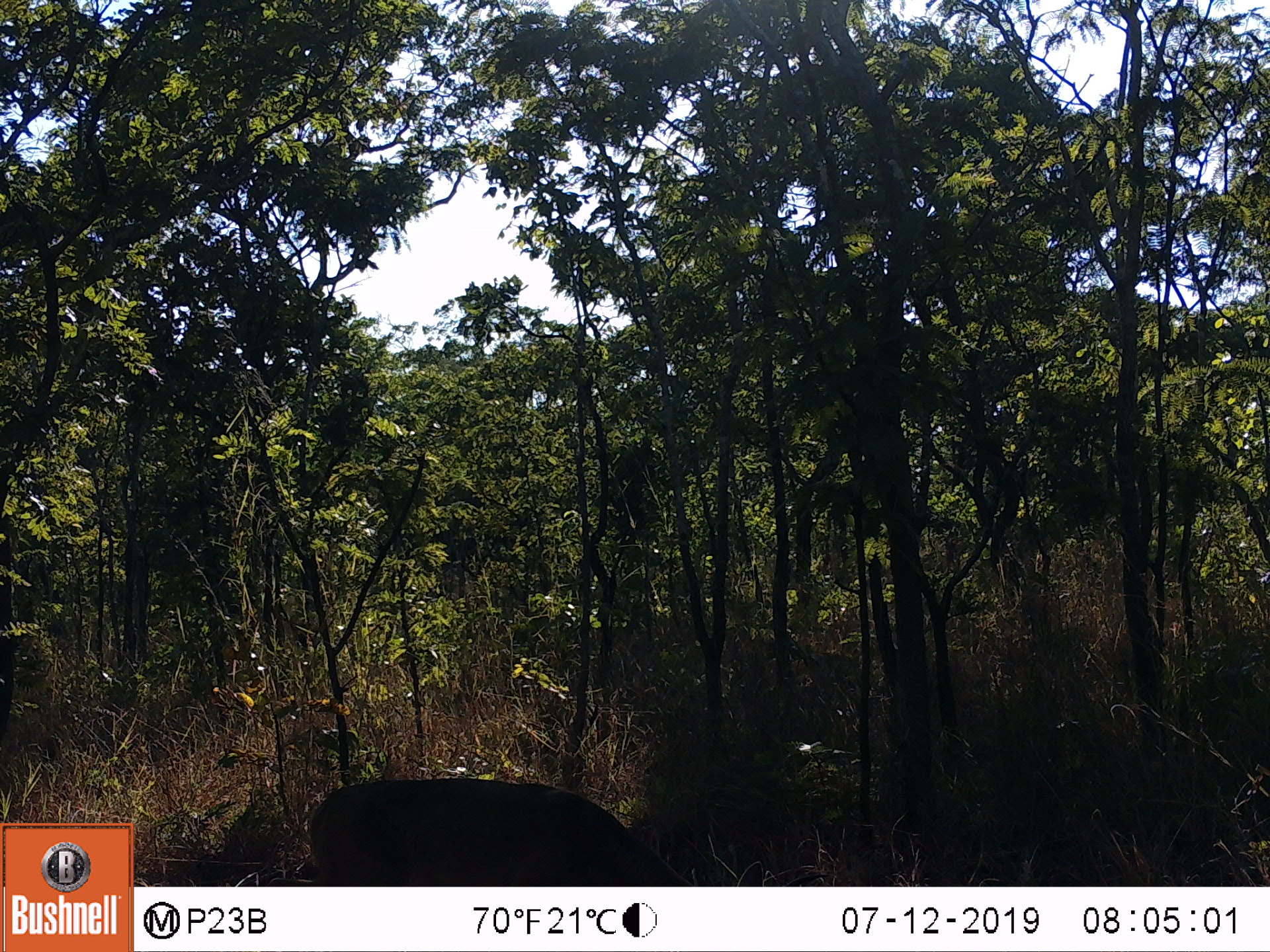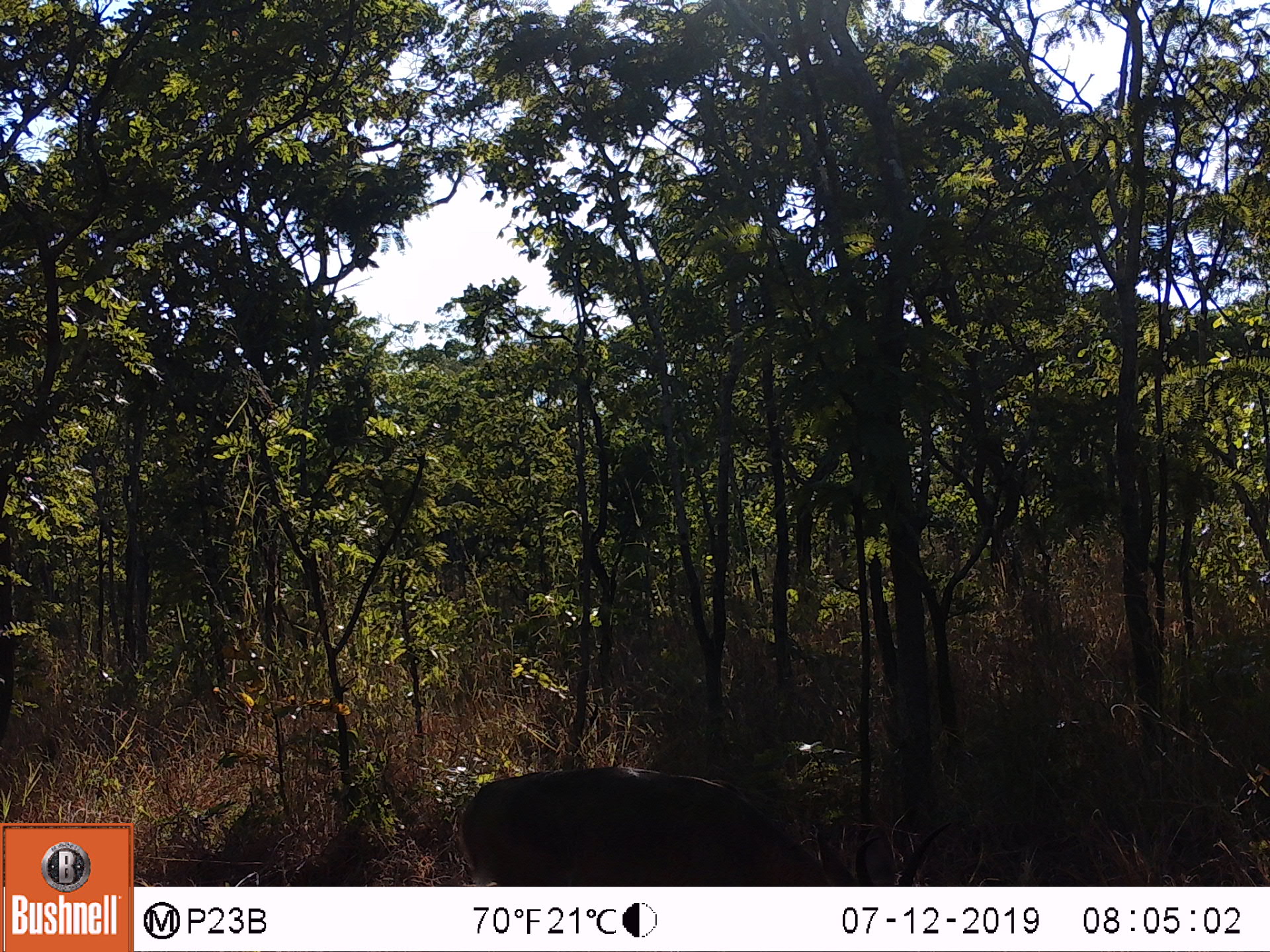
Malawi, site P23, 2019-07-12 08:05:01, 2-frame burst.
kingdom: Animalia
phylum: Chordata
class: Mammalia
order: Artiodactyla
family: Bovidae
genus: Redunca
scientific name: Redunca arundinum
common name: southern reedbuck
Southern reedbuck (Redunca arundinum), count 1.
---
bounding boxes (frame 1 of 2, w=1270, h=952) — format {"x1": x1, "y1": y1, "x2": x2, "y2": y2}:
southern reedbuck: {"x1": 276, "y1": 784, "x2": 777, "y2": 880}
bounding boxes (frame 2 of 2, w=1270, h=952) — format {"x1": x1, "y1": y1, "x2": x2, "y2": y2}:
southern reedbuck: {"x1": 440, "y1": 740, "x2": 951, "y2": 880}